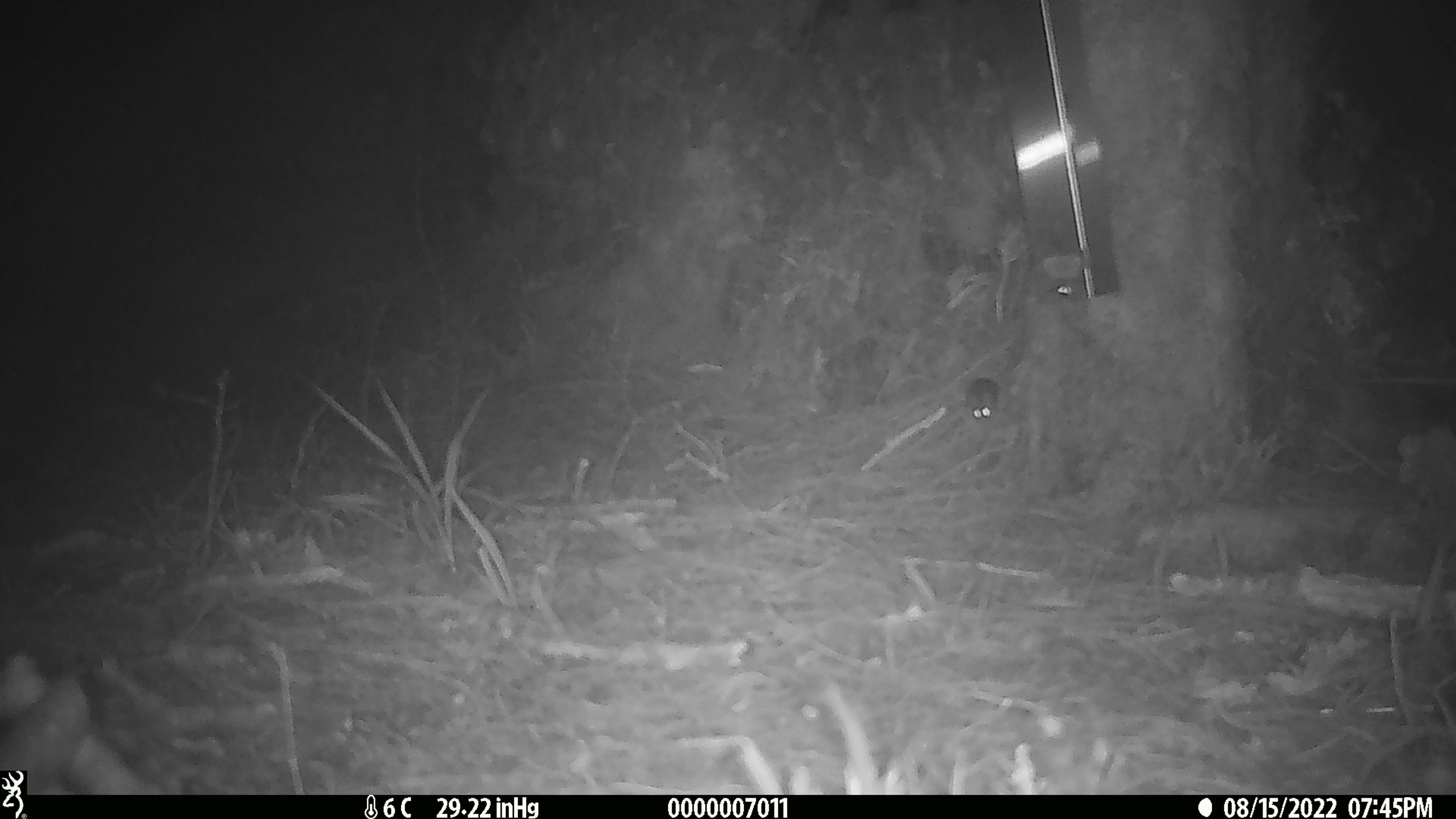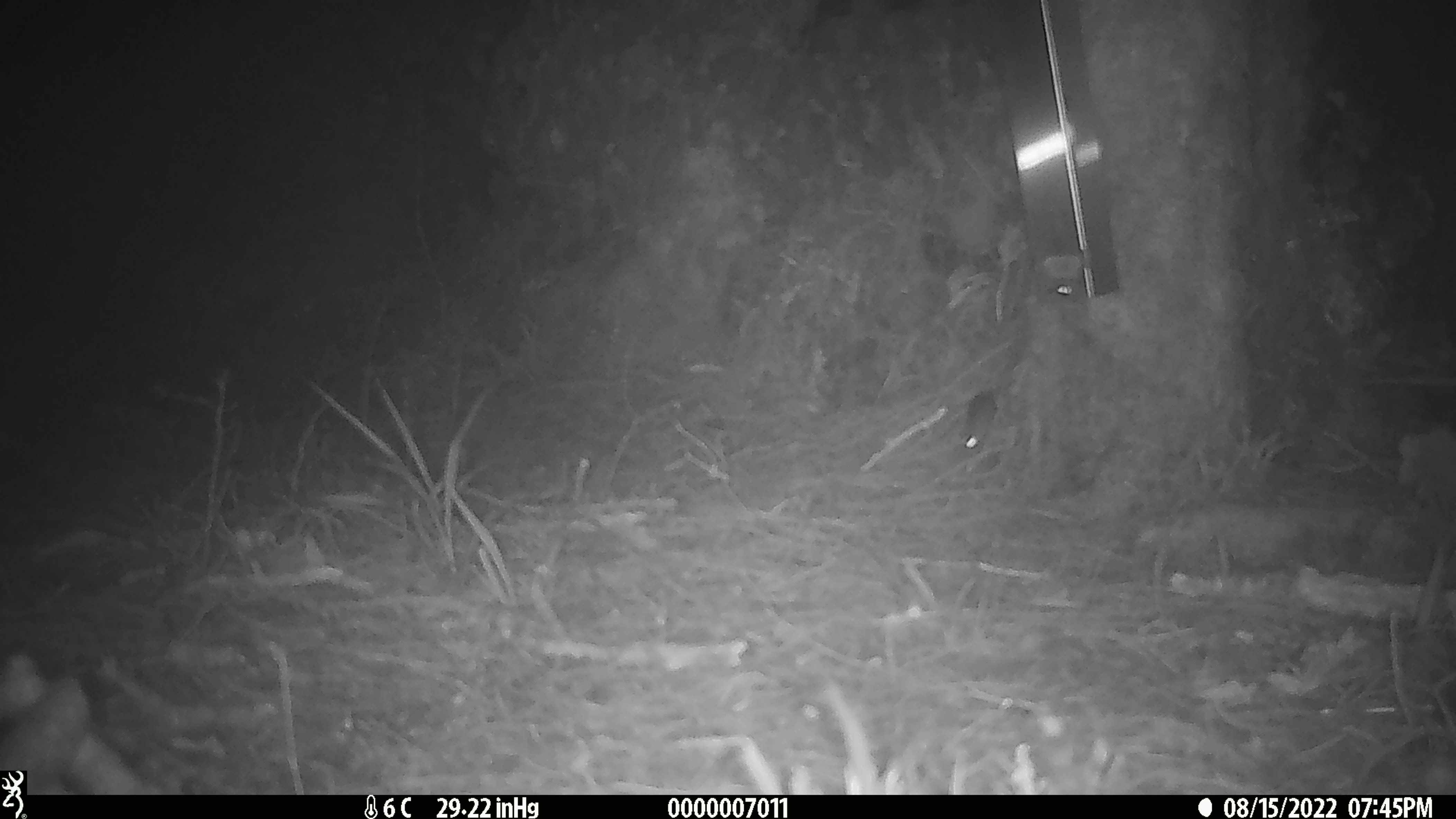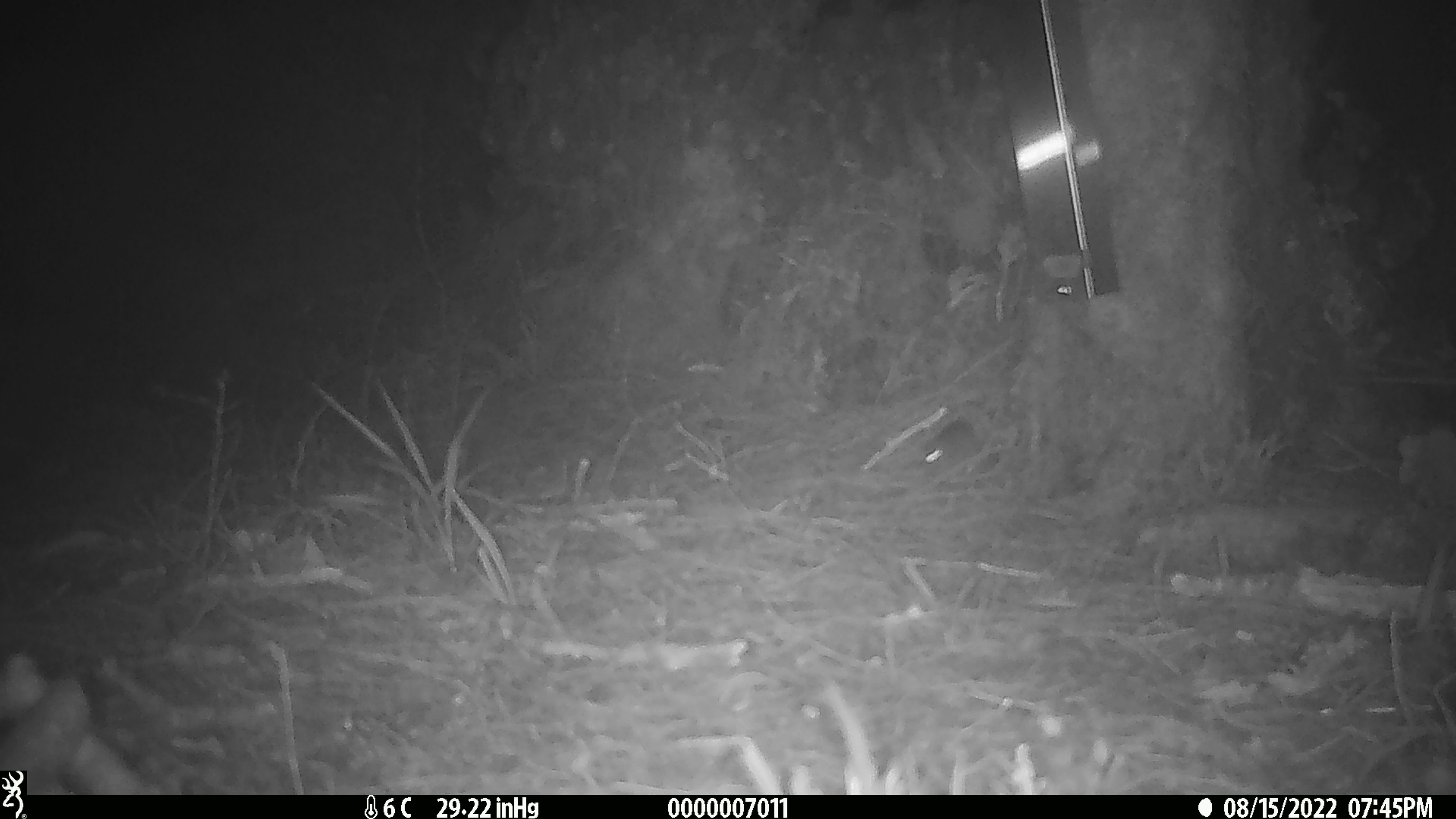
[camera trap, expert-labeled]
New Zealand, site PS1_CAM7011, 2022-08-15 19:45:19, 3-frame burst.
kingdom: Animalia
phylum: Chordata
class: Mammalia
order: Rodentia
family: Muridae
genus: Mus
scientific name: Mus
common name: mouse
Mouse (Mus).